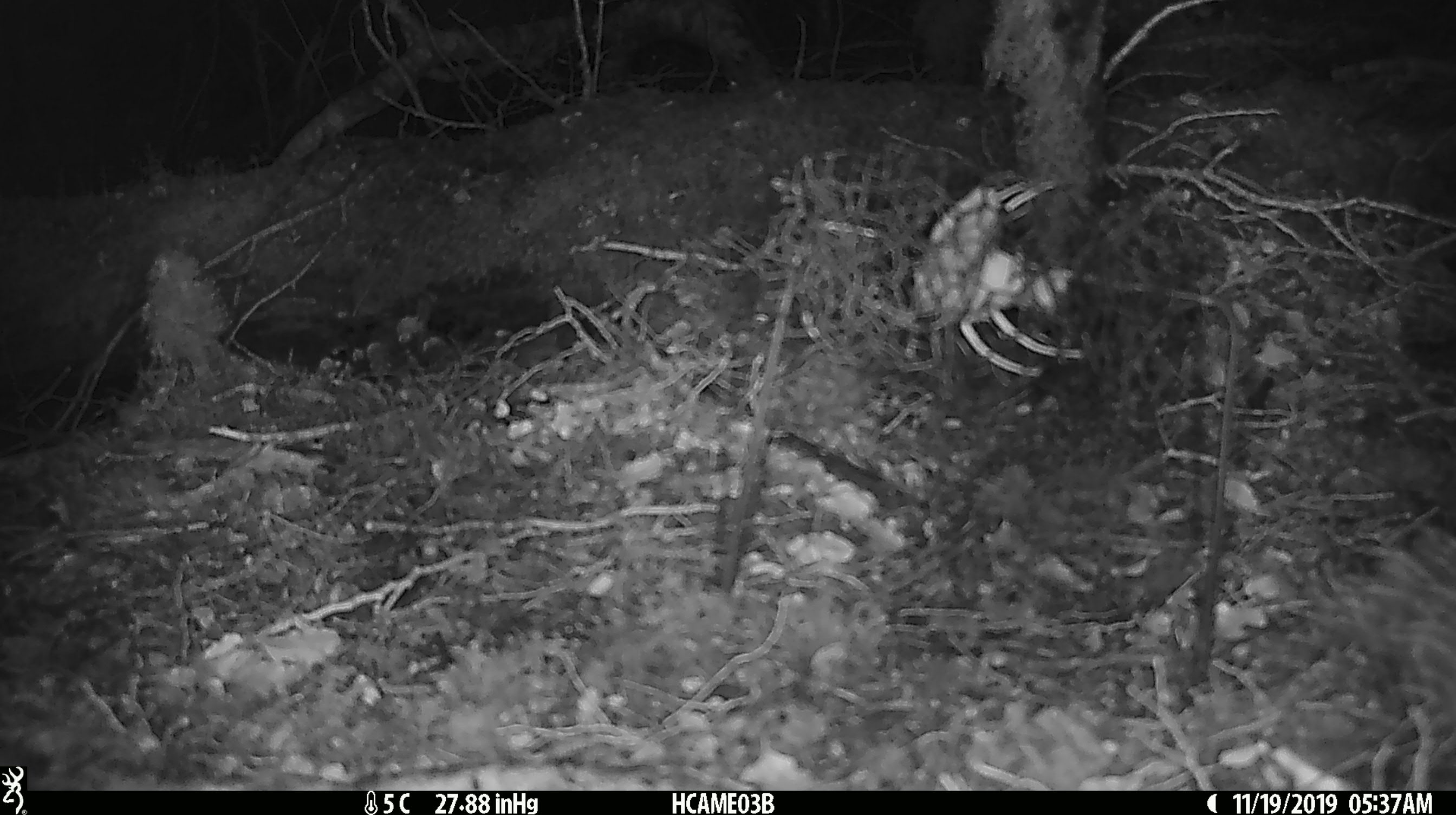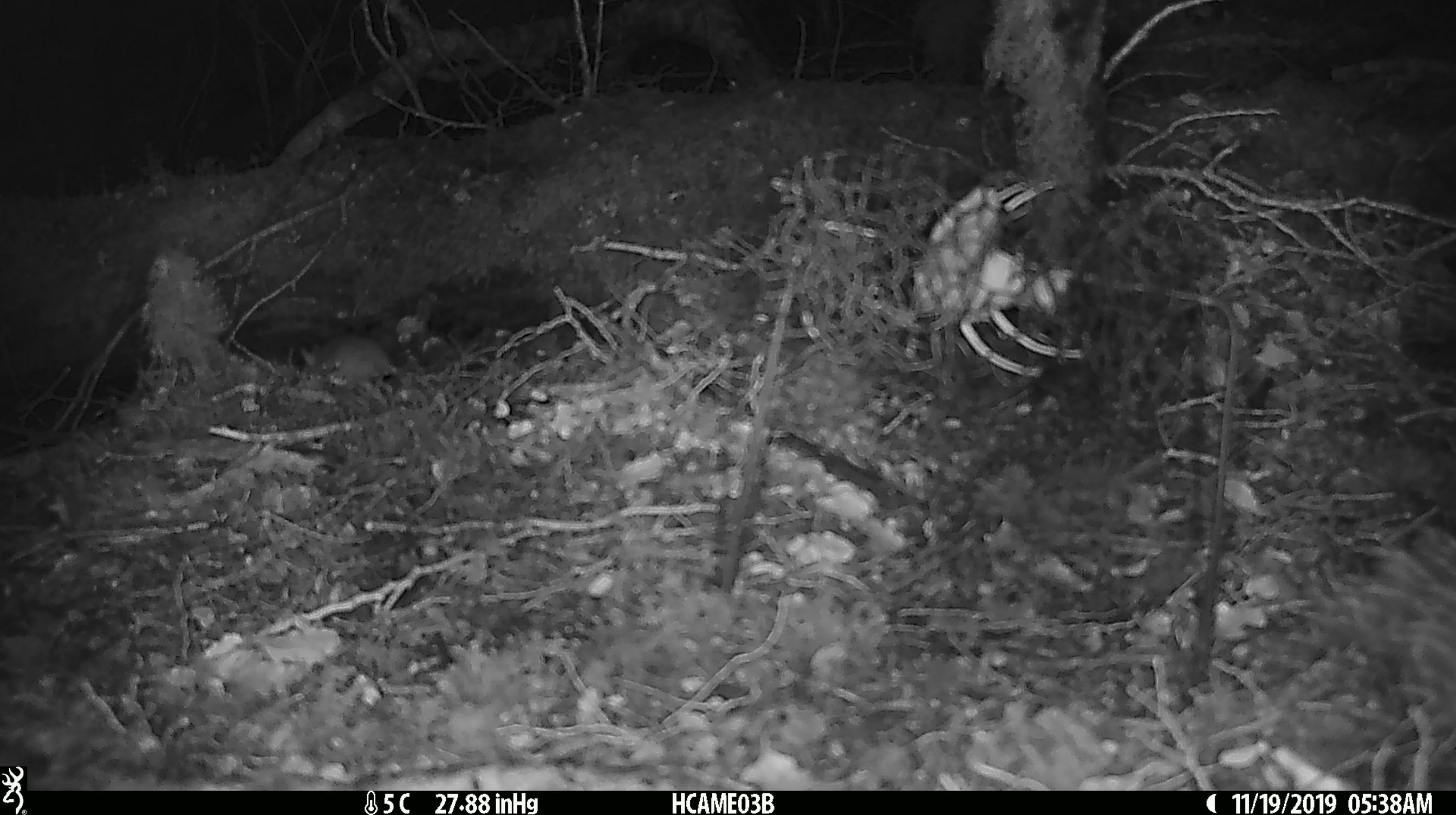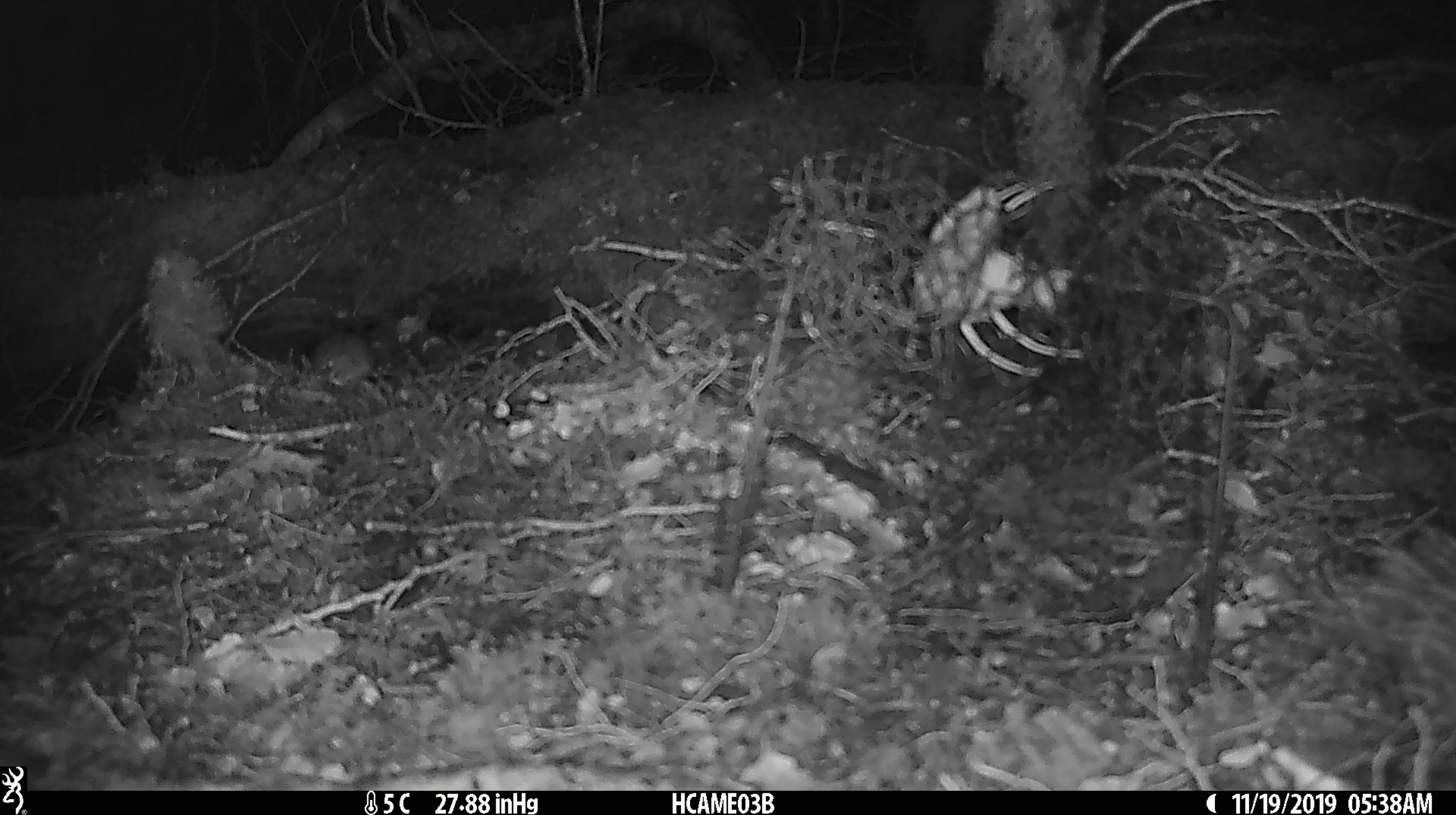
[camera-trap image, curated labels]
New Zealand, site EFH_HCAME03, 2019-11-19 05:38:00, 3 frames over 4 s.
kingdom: Animalia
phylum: Chordata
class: Mammalia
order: Rodentia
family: Muridae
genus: Mus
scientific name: Mus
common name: mouse